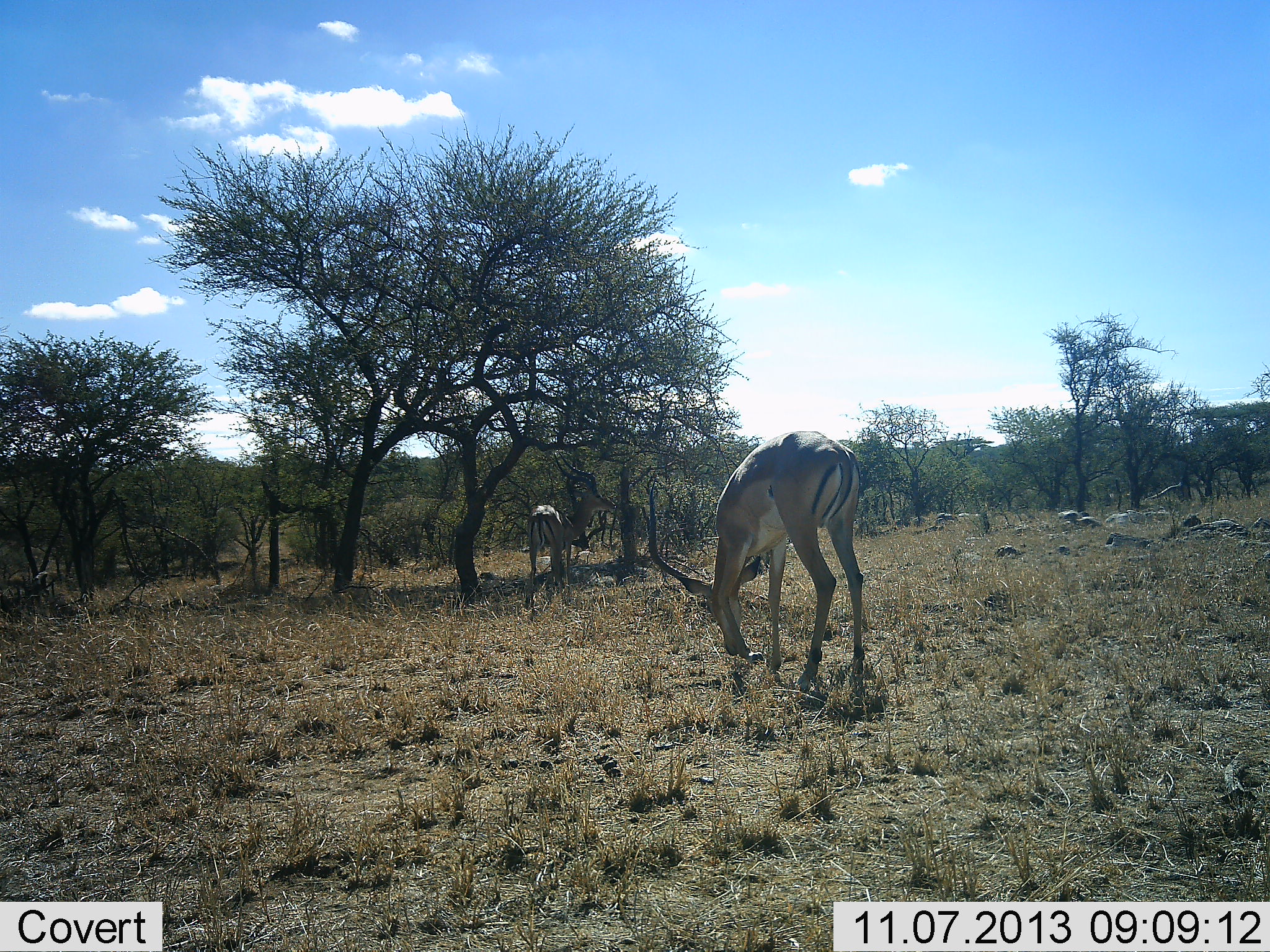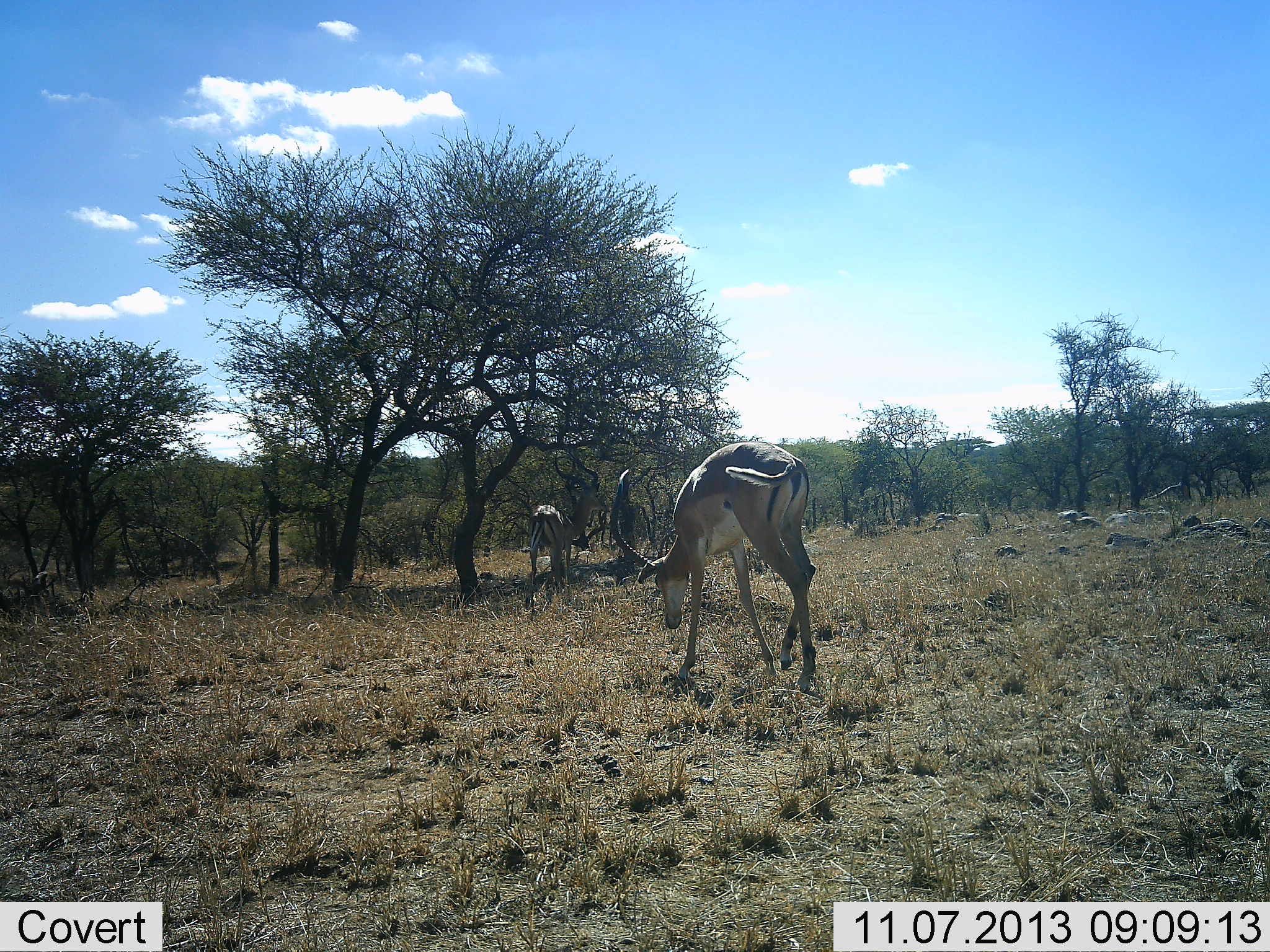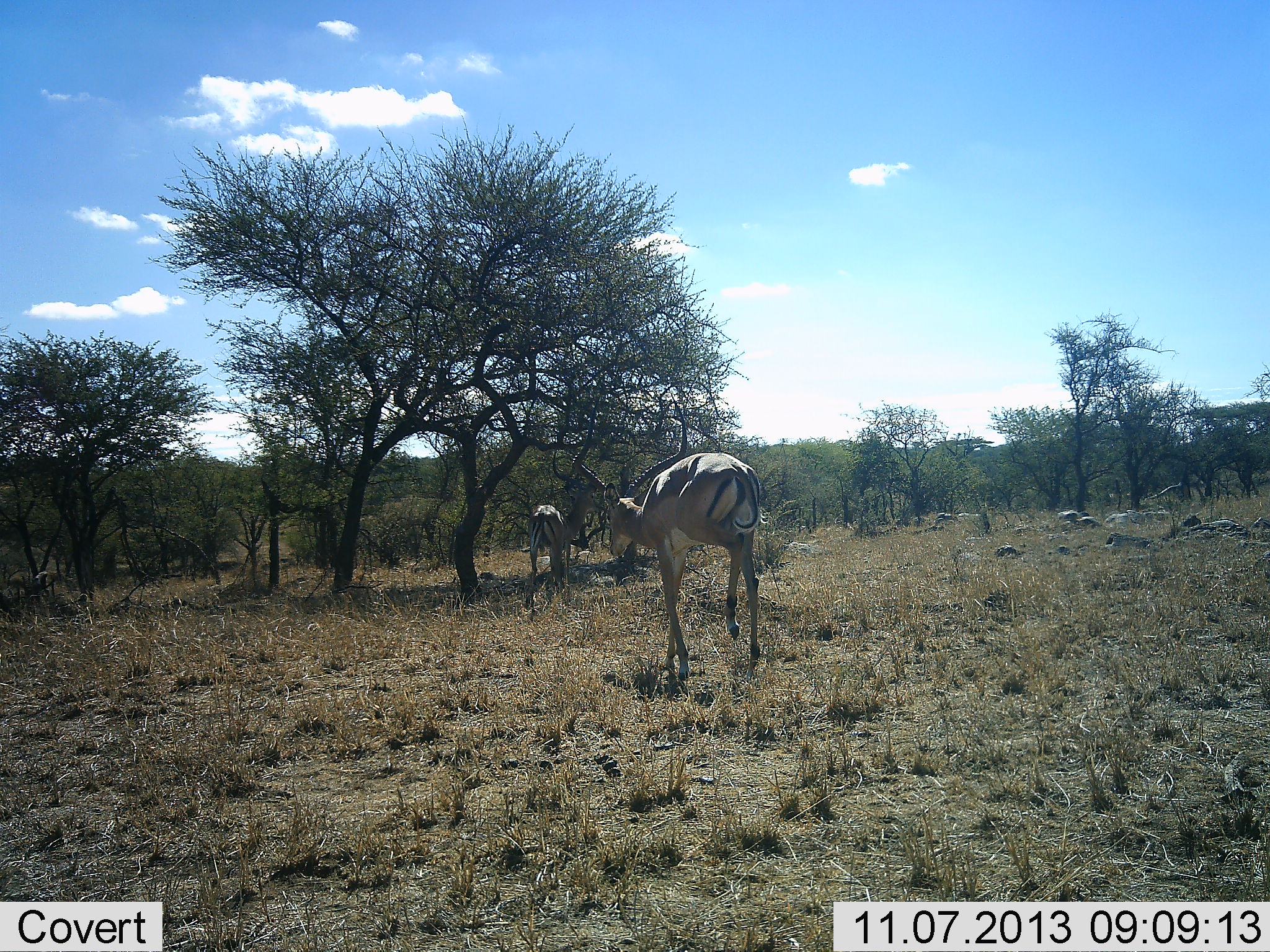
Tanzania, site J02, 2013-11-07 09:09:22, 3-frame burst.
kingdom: Animalia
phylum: Chordata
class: Mammalia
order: Artiodactyla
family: Bovidae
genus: Aepyceros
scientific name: Aepyceros melampus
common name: impala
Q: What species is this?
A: Impala (Aepyceros melampus).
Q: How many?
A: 2.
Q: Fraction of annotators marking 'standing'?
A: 50%.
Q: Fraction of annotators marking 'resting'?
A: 0%.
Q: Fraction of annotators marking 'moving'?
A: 60%.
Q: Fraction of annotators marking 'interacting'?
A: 0%.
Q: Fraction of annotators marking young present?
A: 0%.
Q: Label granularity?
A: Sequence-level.